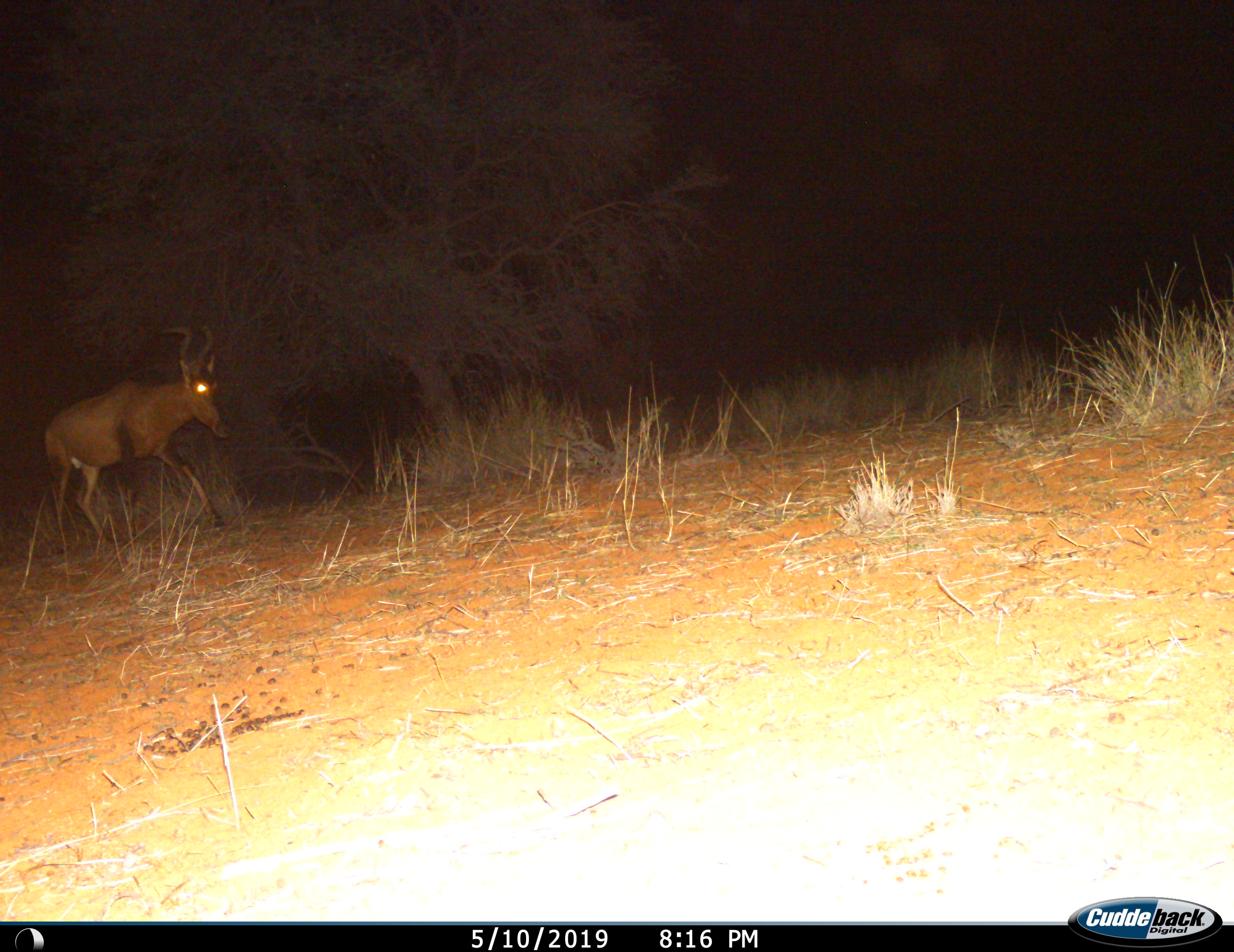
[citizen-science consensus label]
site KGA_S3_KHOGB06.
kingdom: Animalia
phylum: Chordata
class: Mammalia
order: Artiodactyla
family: Bovidae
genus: Alcelaphus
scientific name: Alcelaphus buselaphus caama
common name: red hartebeest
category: hartebeestred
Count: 1.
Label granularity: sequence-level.